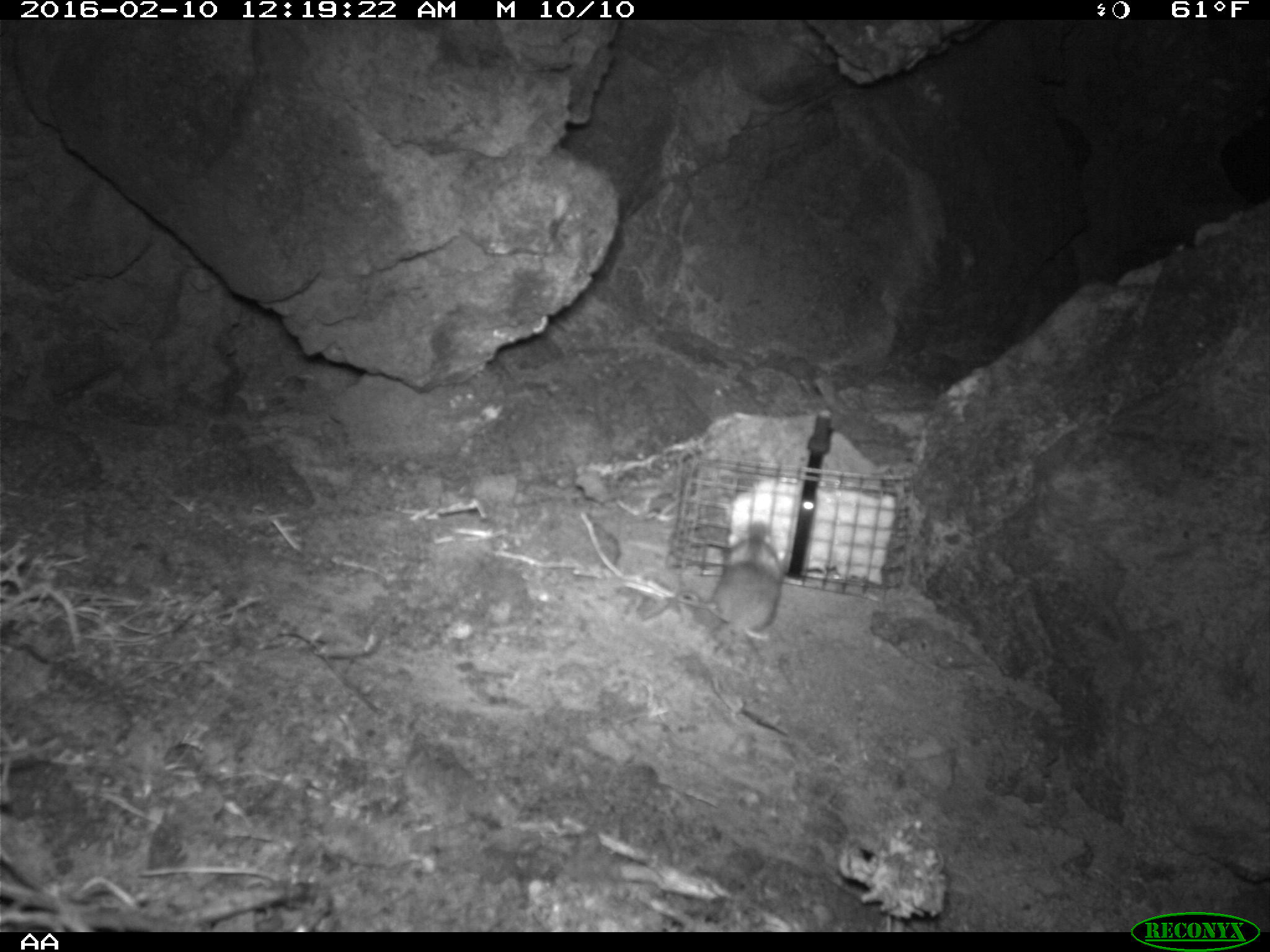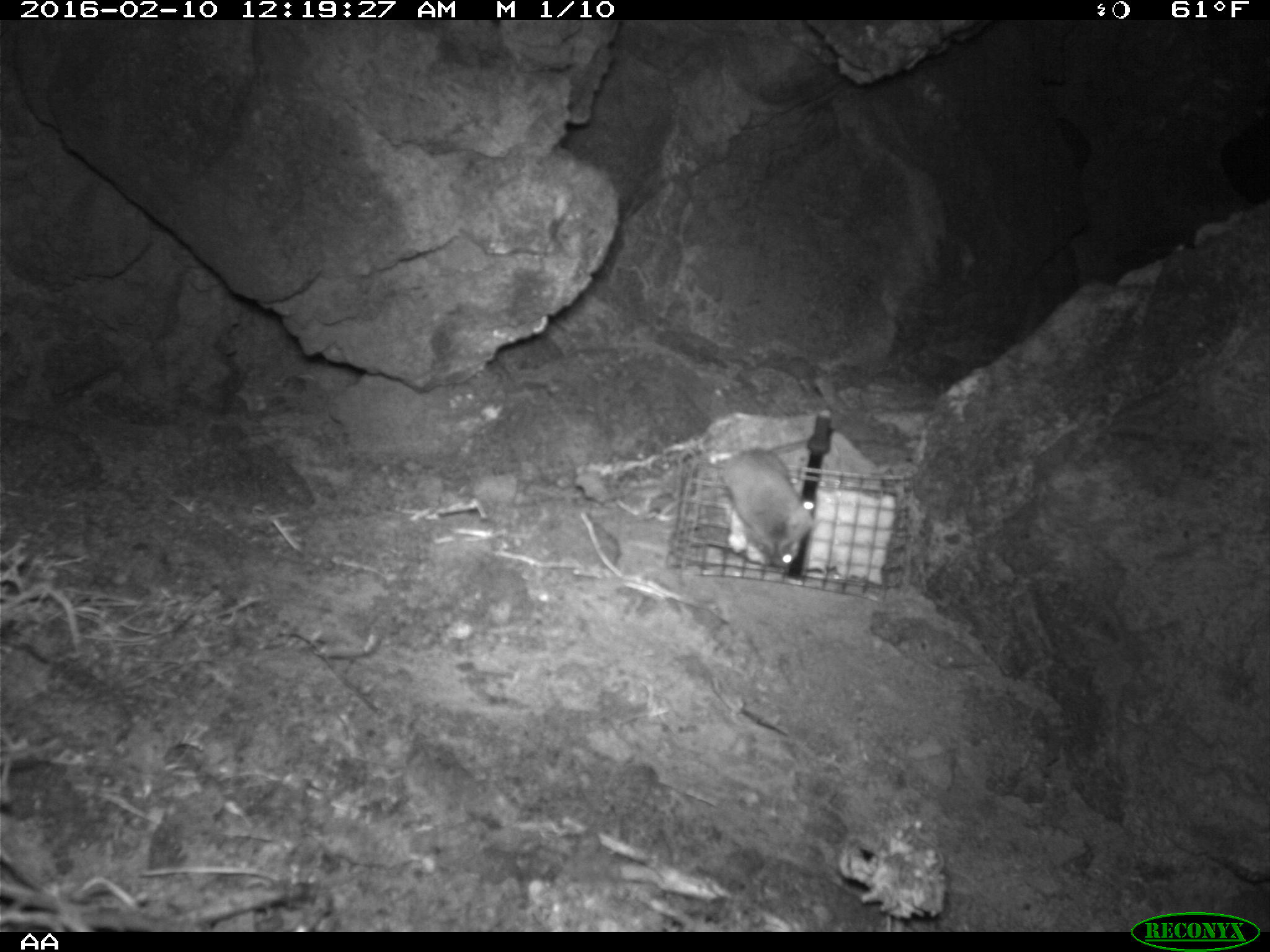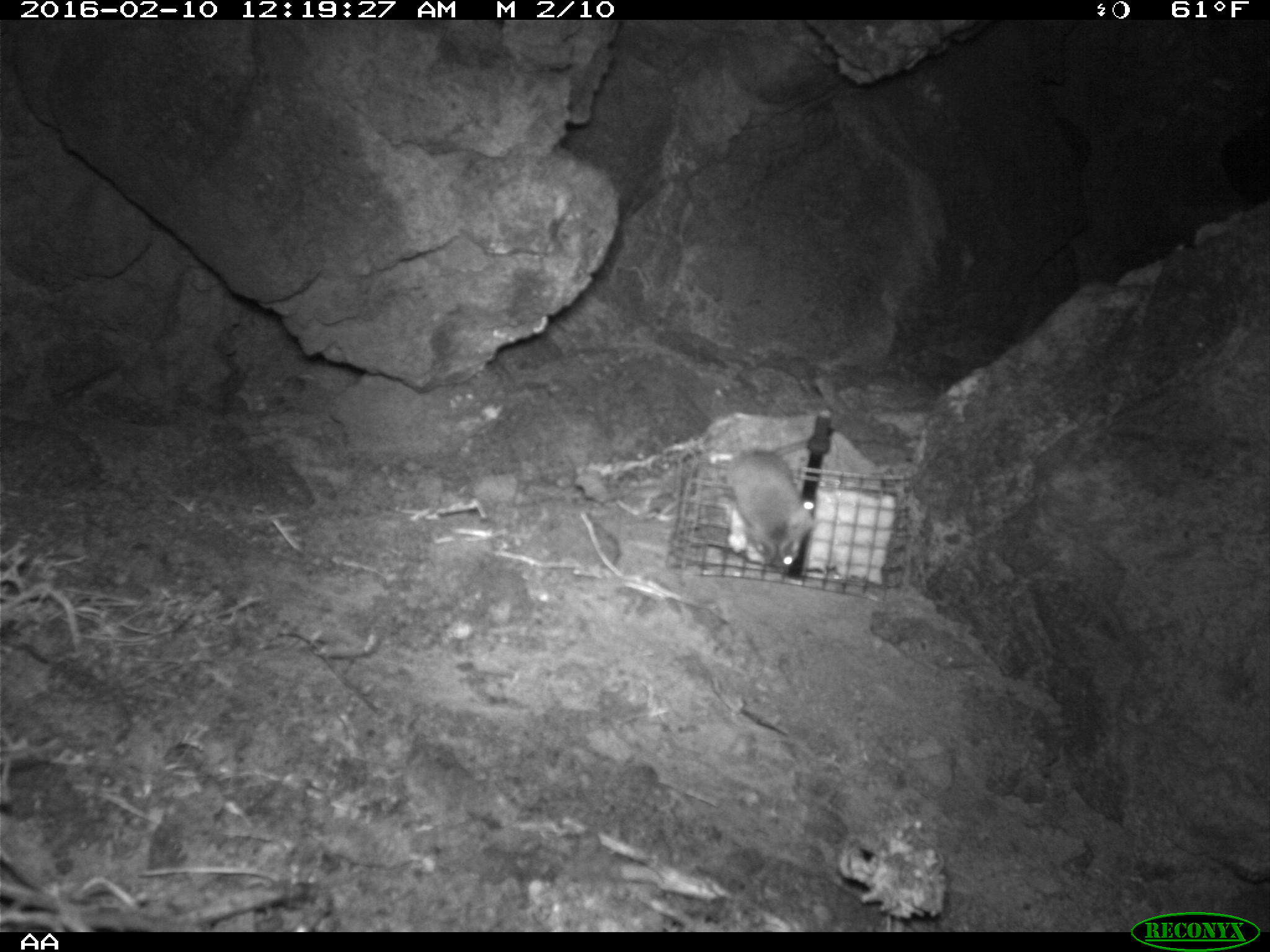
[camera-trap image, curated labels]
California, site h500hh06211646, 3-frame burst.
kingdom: Animalia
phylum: Chordata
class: Mammalia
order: Rodentia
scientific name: Rodentia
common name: rodent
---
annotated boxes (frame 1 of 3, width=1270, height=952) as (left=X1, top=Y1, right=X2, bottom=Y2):
rodent: (left=667, top=518, right=789, bottom=643)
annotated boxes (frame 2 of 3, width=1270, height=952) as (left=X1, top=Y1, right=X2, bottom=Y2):
rodent: (left=721, top=447, right=814, bottom=566)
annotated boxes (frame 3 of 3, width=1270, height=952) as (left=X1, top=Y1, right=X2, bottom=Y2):
rodent: (left=725, top=425, right=832, bottom=575)